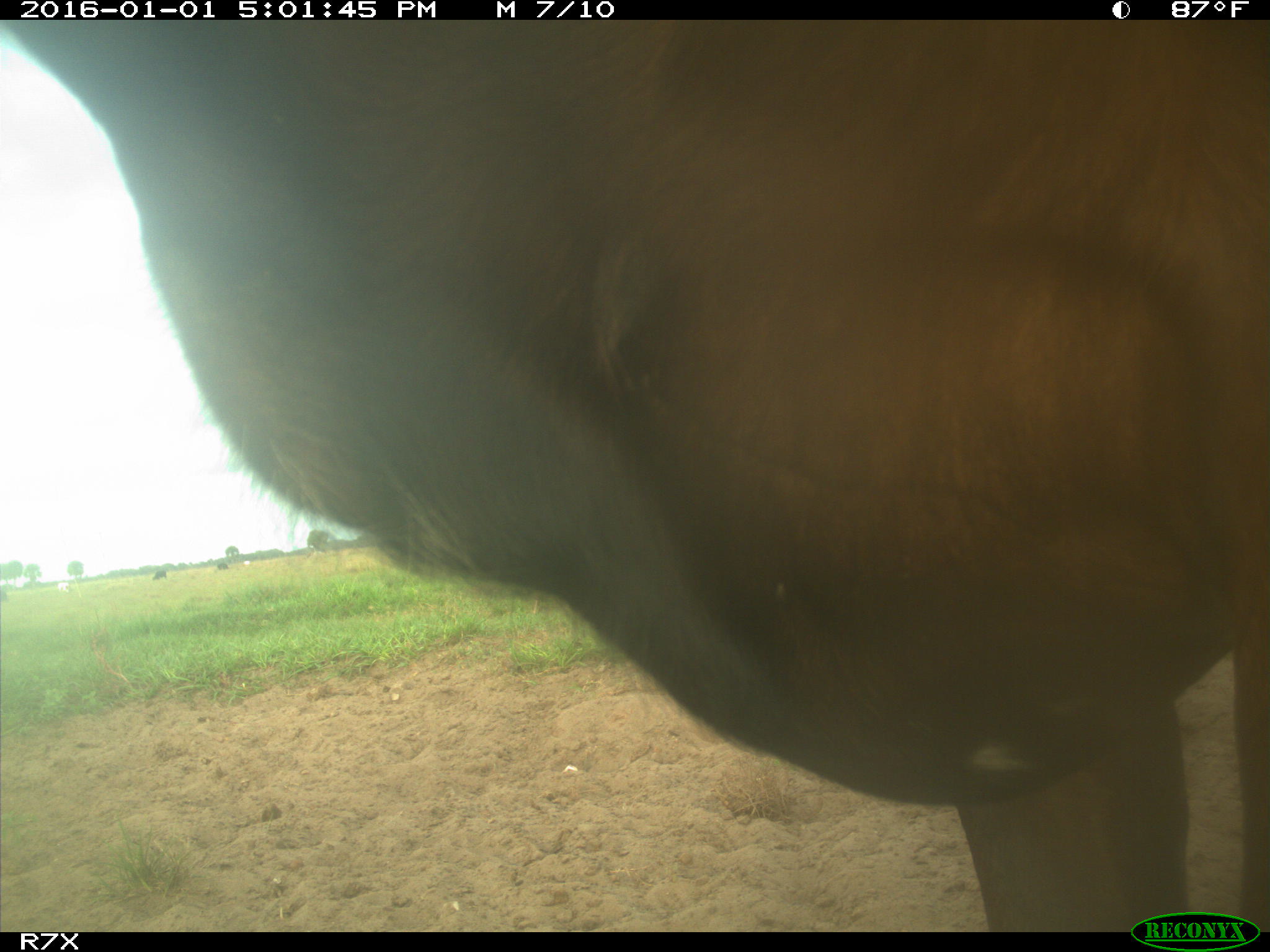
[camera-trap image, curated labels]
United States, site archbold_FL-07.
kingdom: Animalia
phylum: Chordata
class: Mammalia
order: Artiodactyla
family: Bovidae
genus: Bos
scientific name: Bos taurus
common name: domestic cow